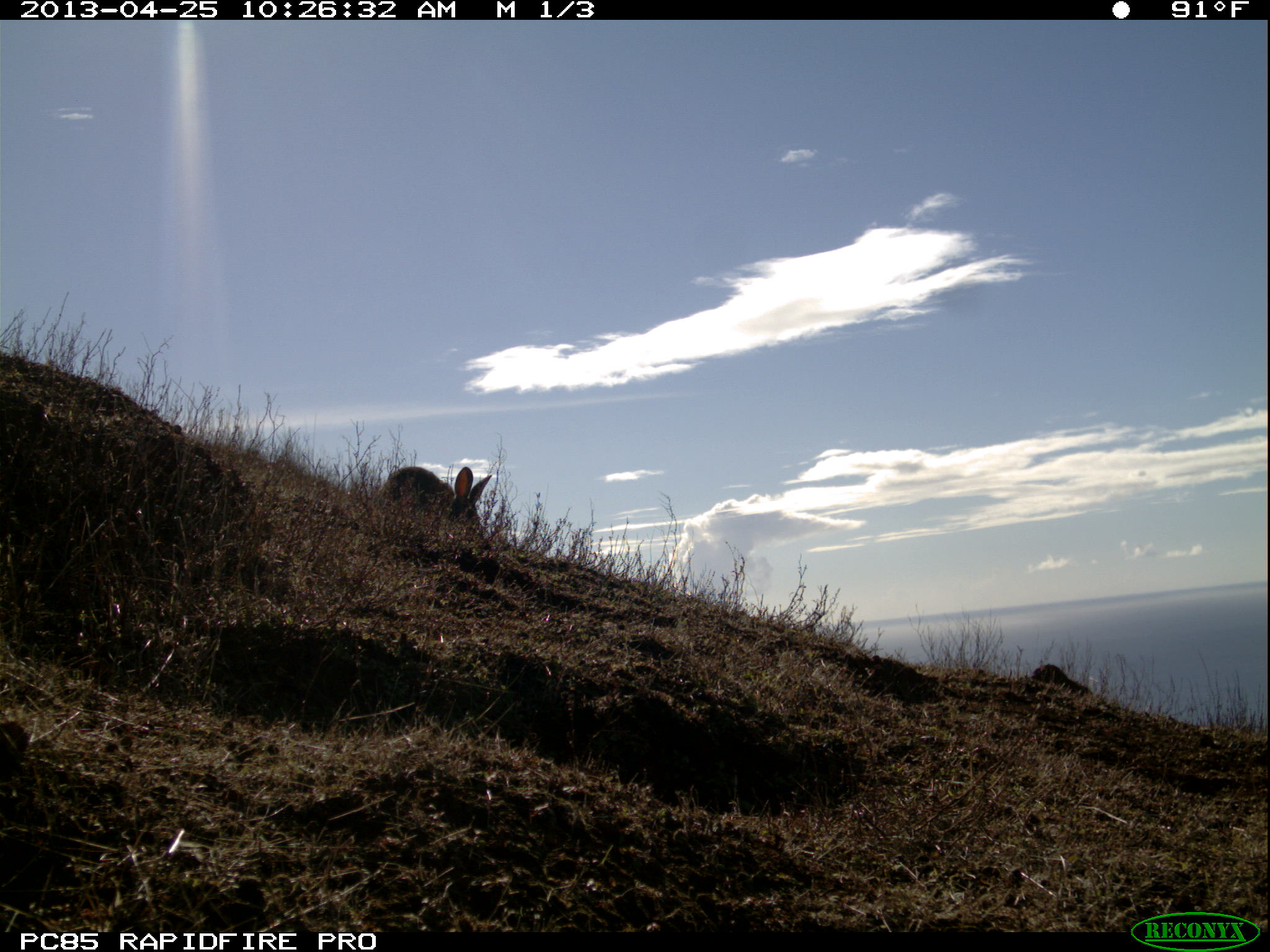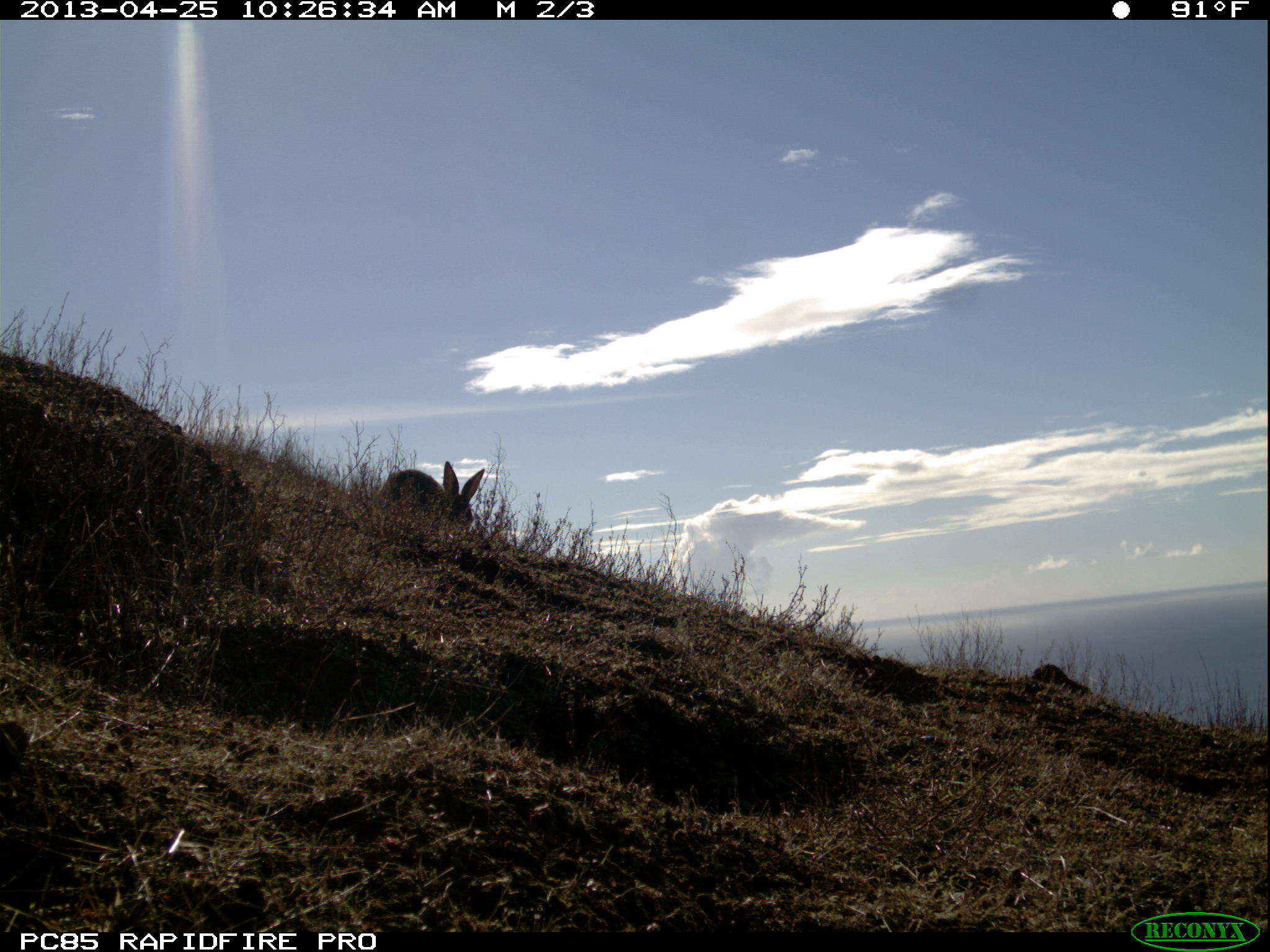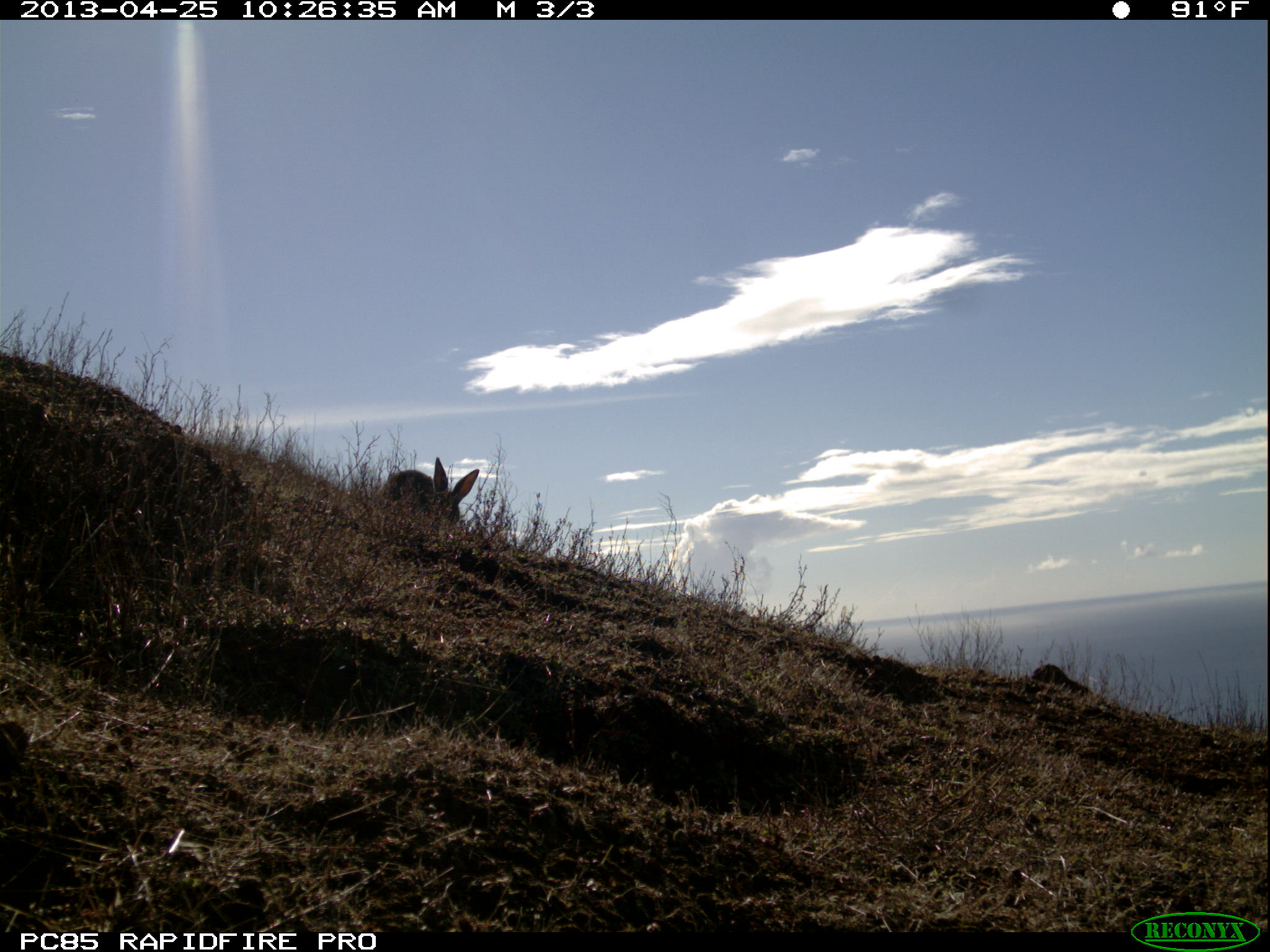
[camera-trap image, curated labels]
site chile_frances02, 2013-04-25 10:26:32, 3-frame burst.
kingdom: Animalia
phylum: Chordata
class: Mammalia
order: Lagomorpha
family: Leporidae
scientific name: Leporidae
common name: rabbits and hares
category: rabbit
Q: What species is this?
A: Rabbit (rabbits and hares) (Leporidae).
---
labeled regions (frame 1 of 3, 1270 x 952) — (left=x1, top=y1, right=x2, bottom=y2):
rabbit: (left=380, top=463, right=492, bottom=537)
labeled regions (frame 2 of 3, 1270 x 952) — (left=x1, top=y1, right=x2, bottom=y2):
rabbit: (left=377, top=460, right=486, bottom=537)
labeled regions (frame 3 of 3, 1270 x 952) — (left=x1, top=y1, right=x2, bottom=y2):
rabbit: (left=379, top=456, right=479, bottom=542)